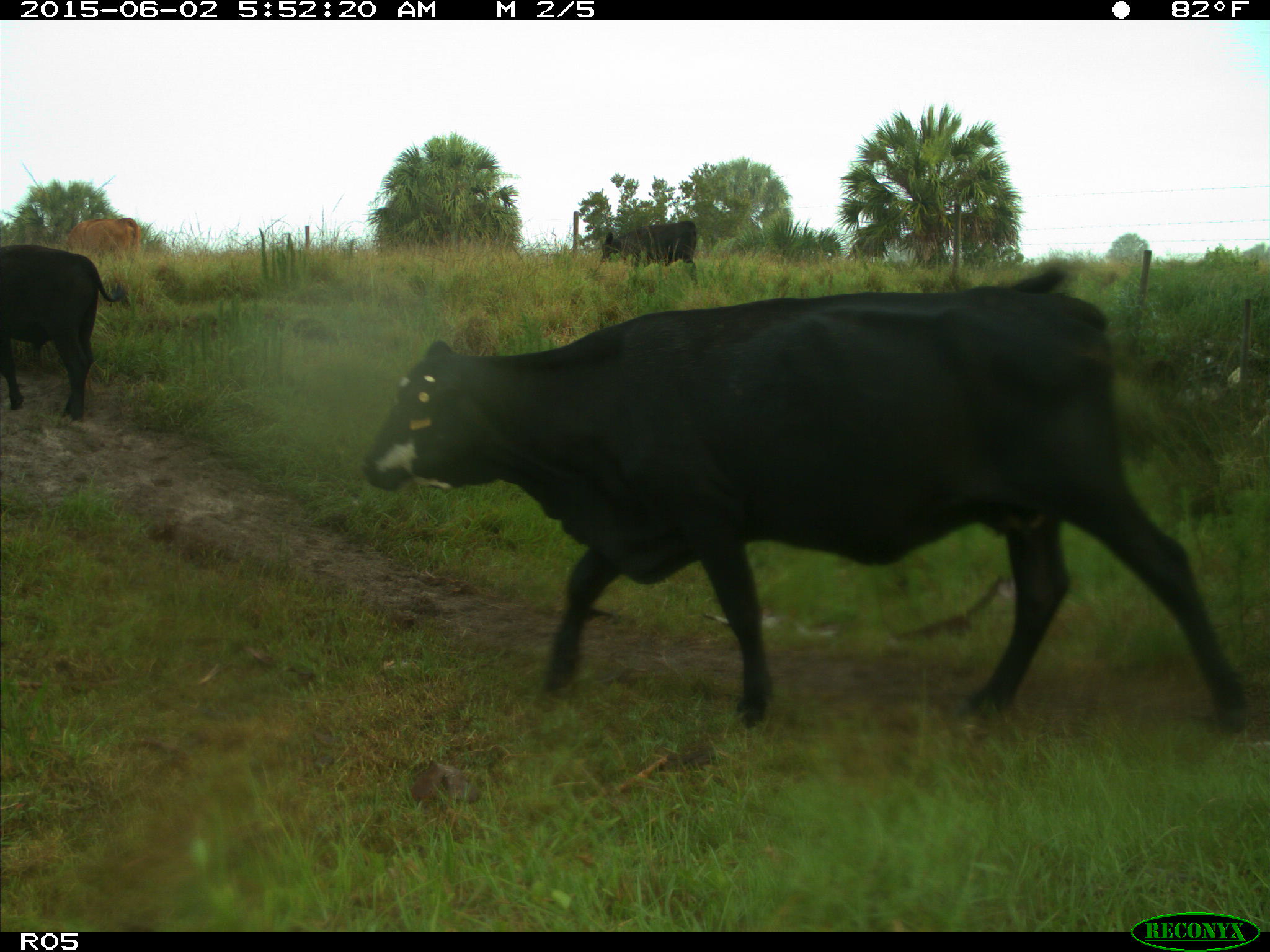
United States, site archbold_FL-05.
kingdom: Animalia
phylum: Chordata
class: Mammalia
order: Artiodactyla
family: Bovidae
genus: Bos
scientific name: Bos taurus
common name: domestic cow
Bos taurus (domestic cow).